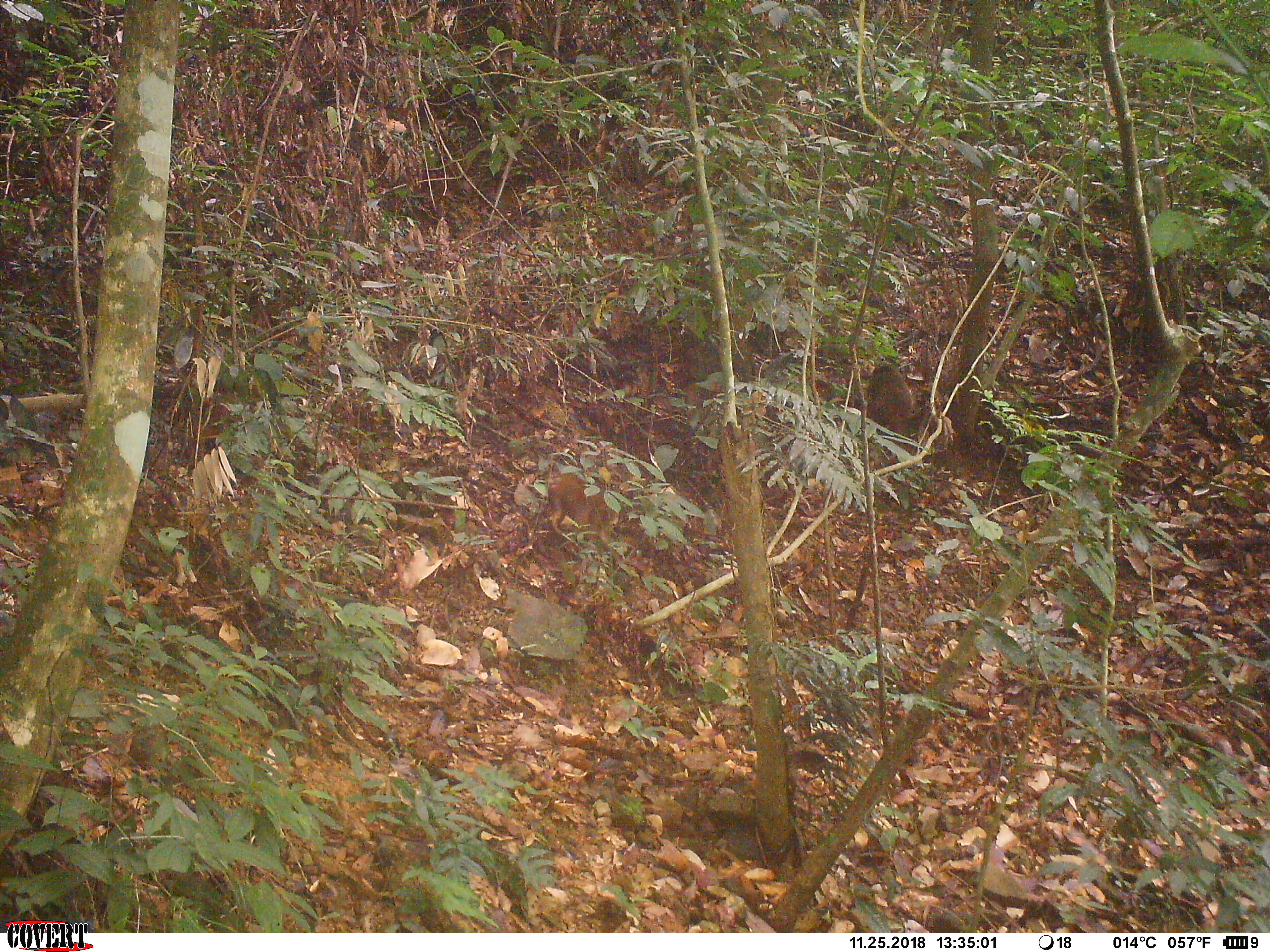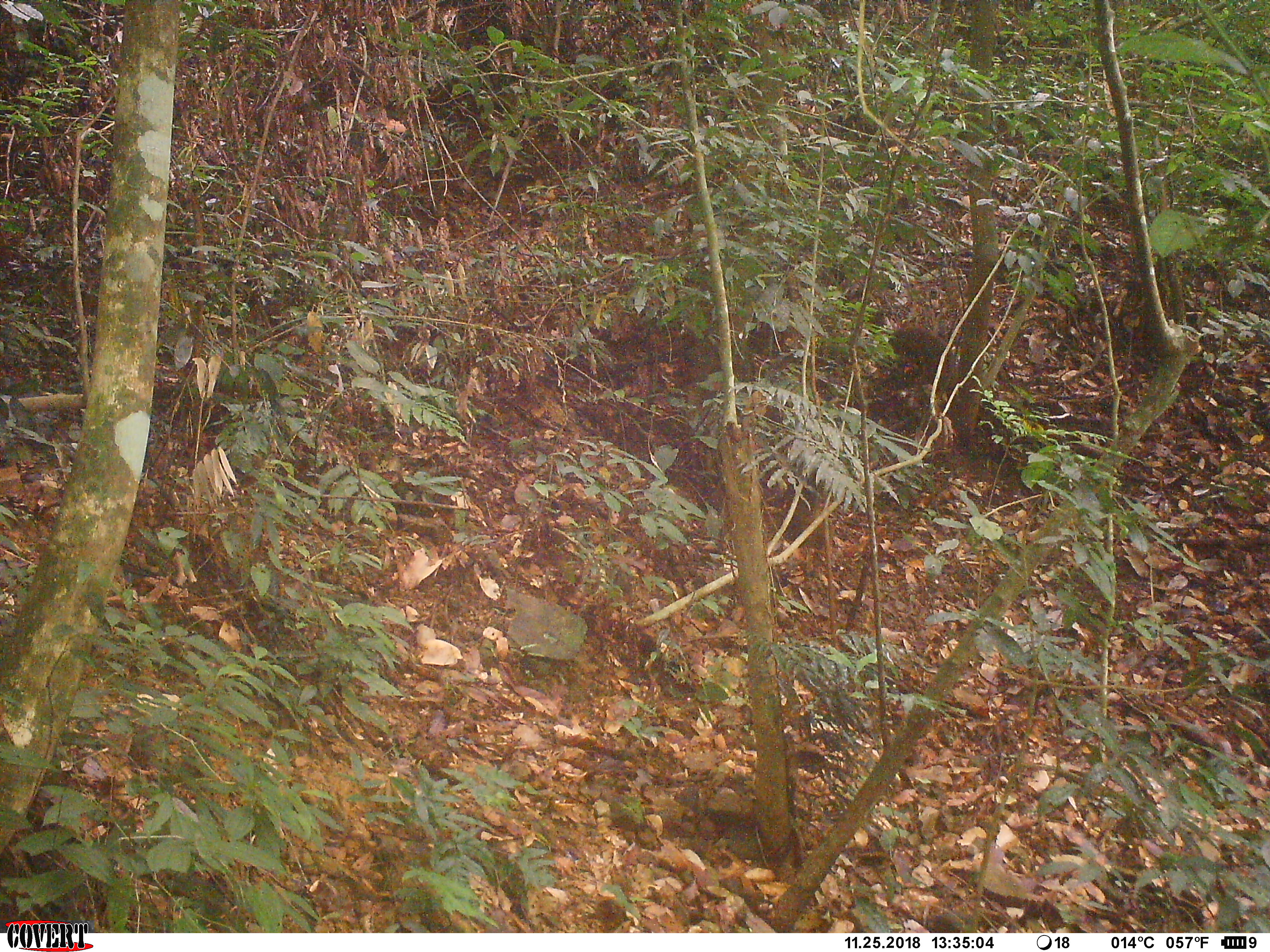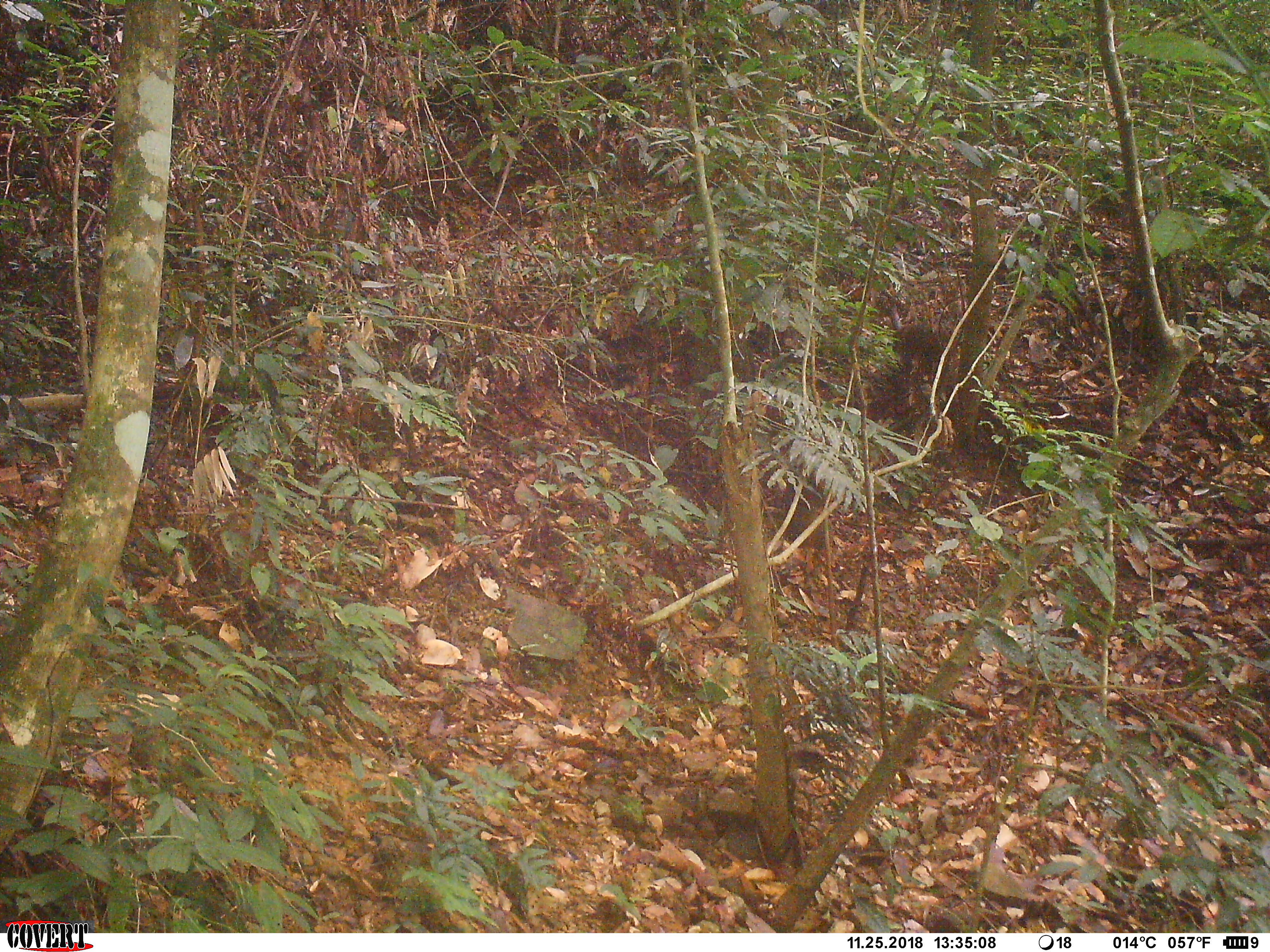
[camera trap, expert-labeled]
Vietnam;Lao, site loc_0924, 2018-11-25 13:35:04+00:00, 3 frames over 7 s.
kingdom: Animalia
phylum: Chordata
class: Mammalia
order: Primates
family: Cercopithecidae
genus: Macaca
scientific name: Macaca arctoides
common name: stump-tailed macaque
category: stump tailed macaque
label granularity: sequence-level